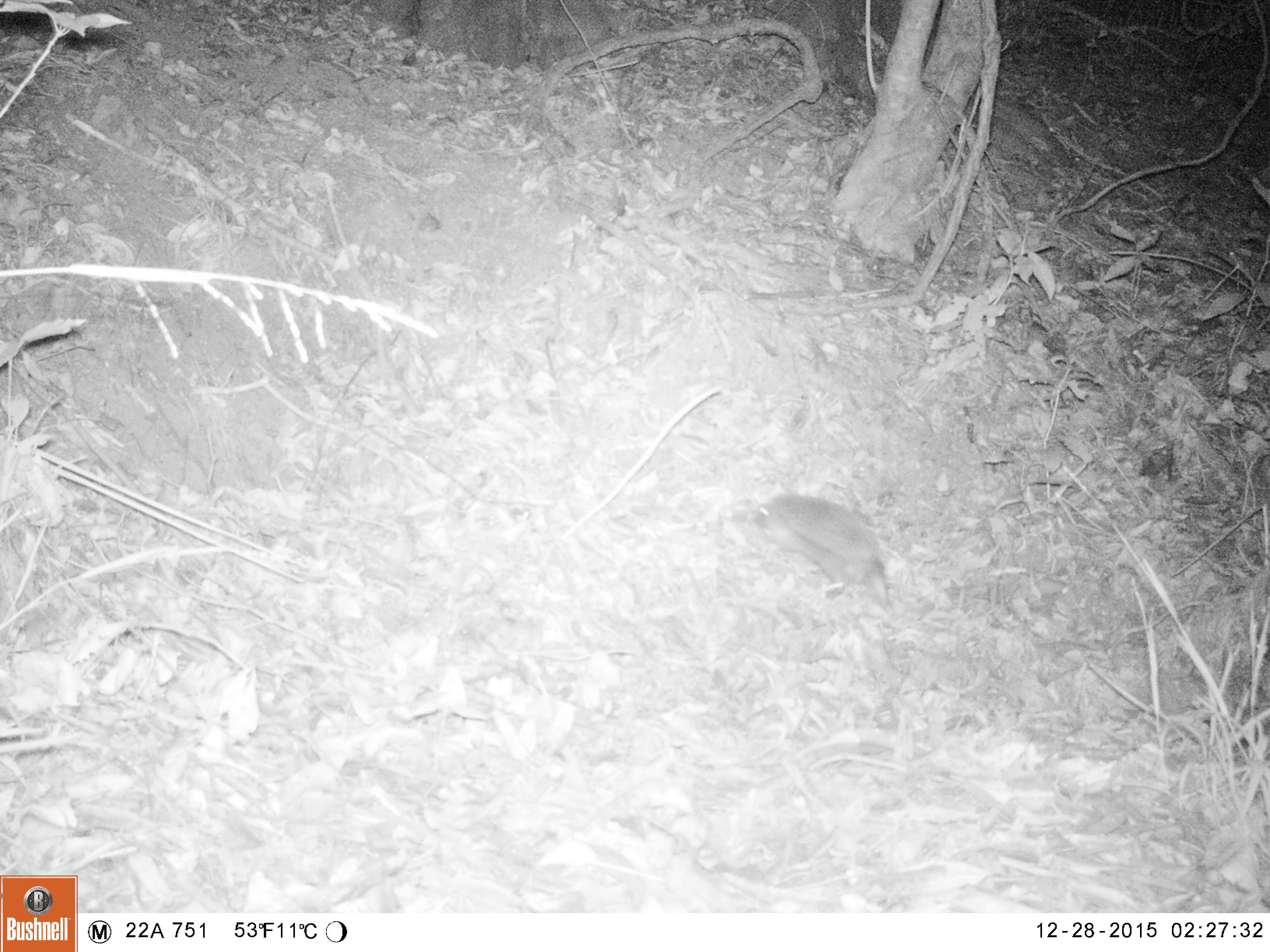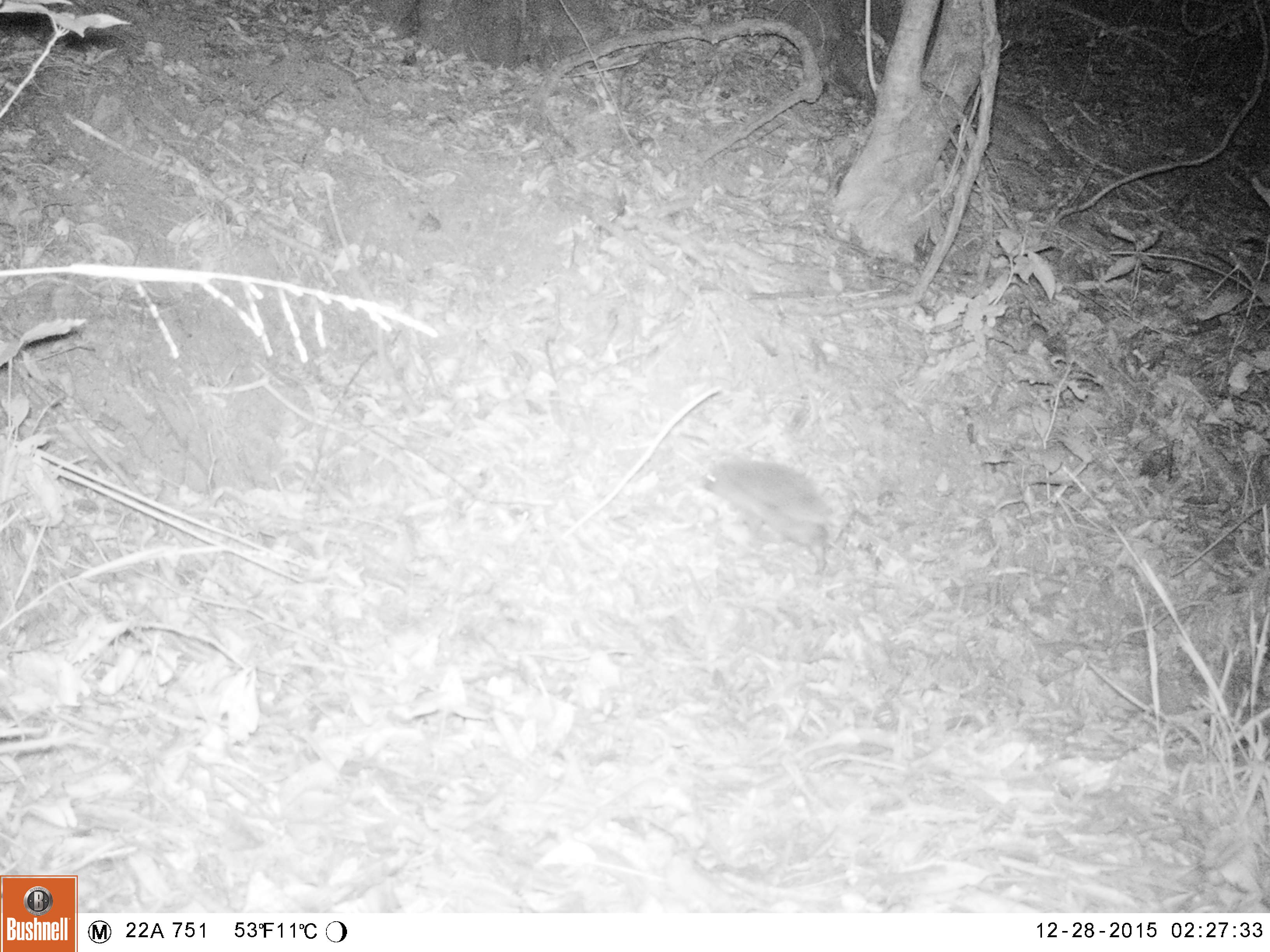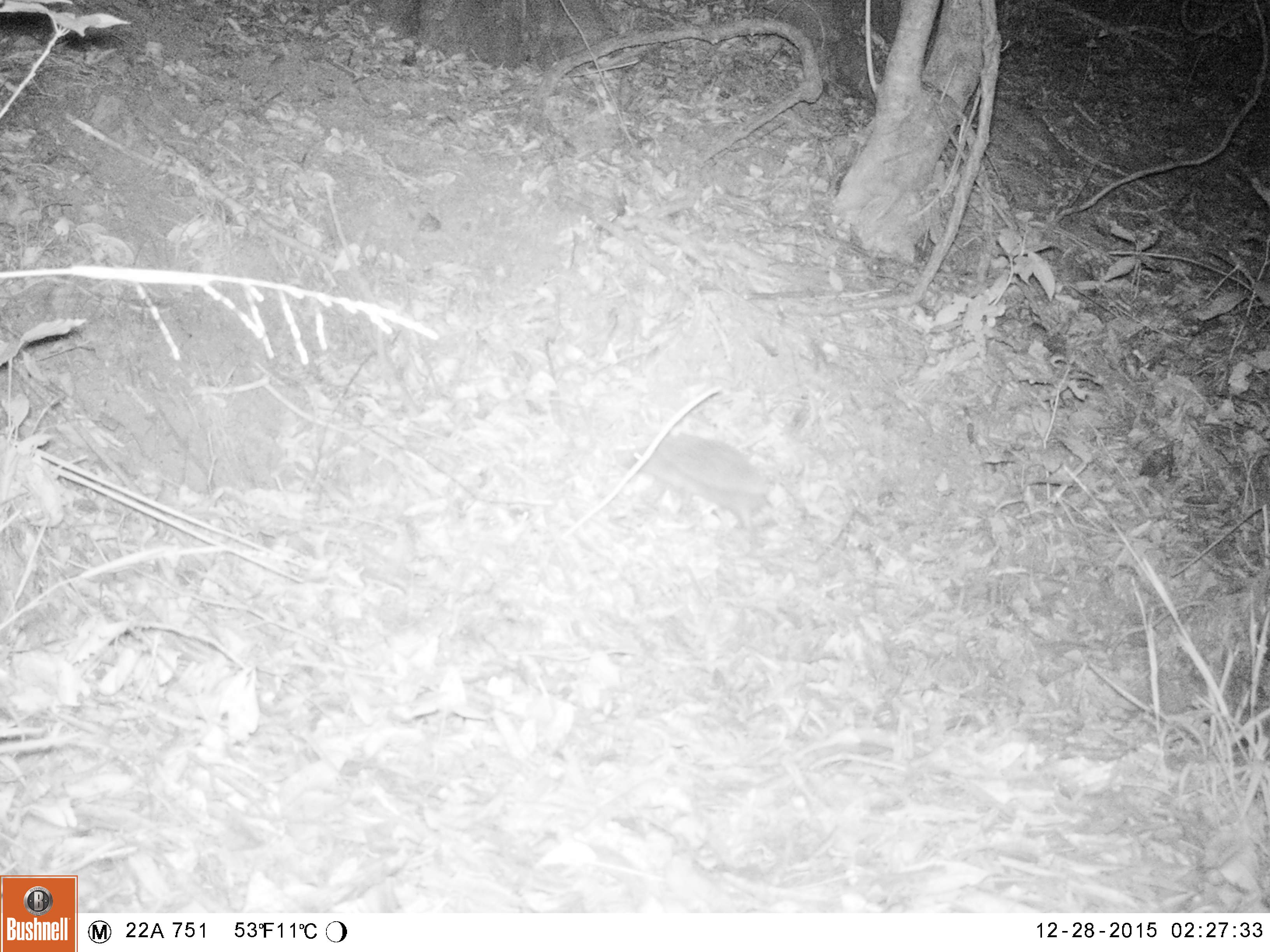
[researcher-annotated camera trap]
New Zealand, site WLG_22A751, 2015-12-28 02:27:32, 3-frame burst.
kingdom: Animalia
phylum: Chordata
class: Mammalia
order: Eulipotyphla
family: Erinaceidae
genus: Erinaceus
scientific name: Erinaceus europaeus europaeus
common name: european hedgehog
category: hedgehog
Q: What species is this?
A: Hedgehog (european hedgehog) (Erinaceus europaeus europaeus).